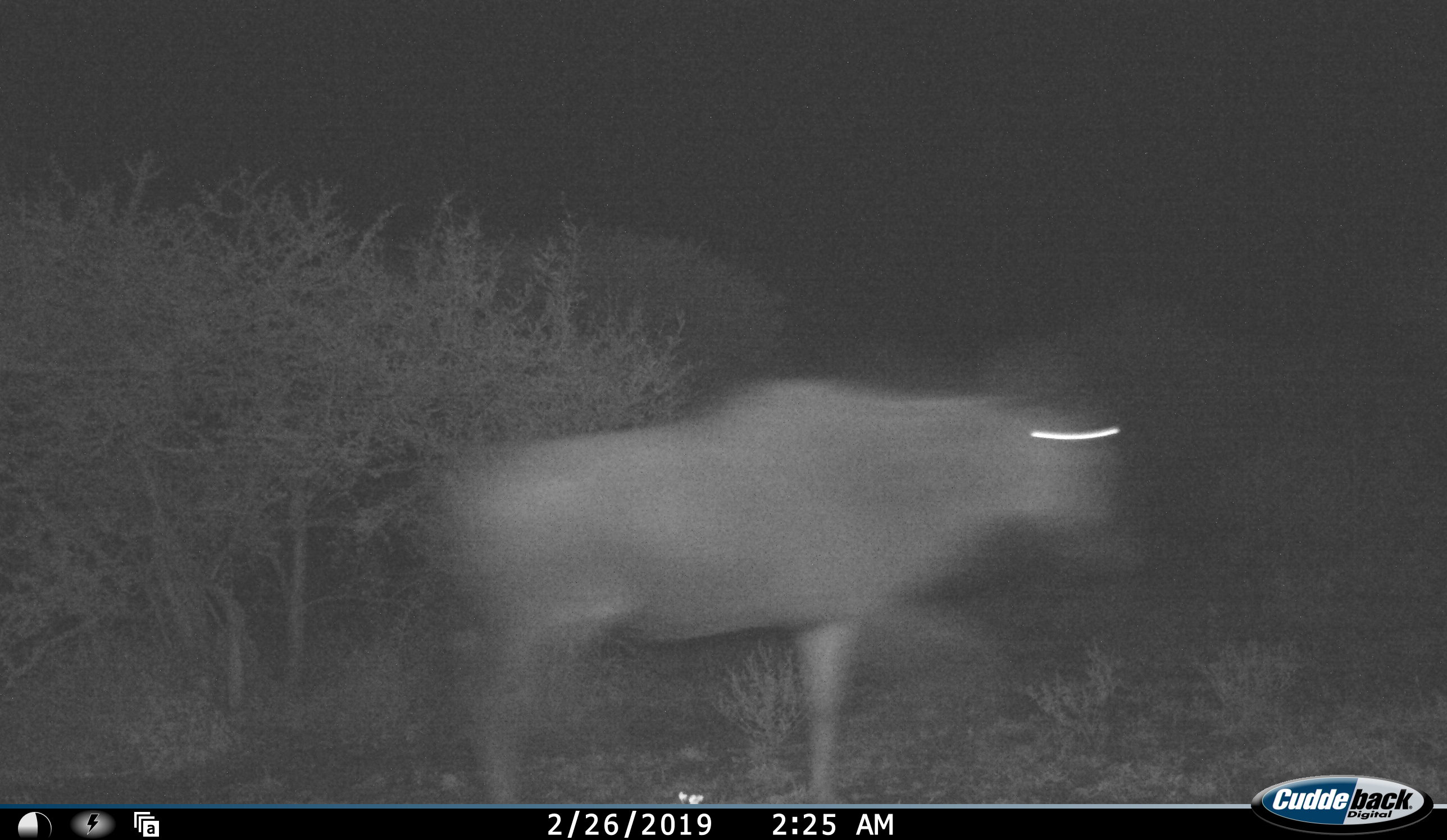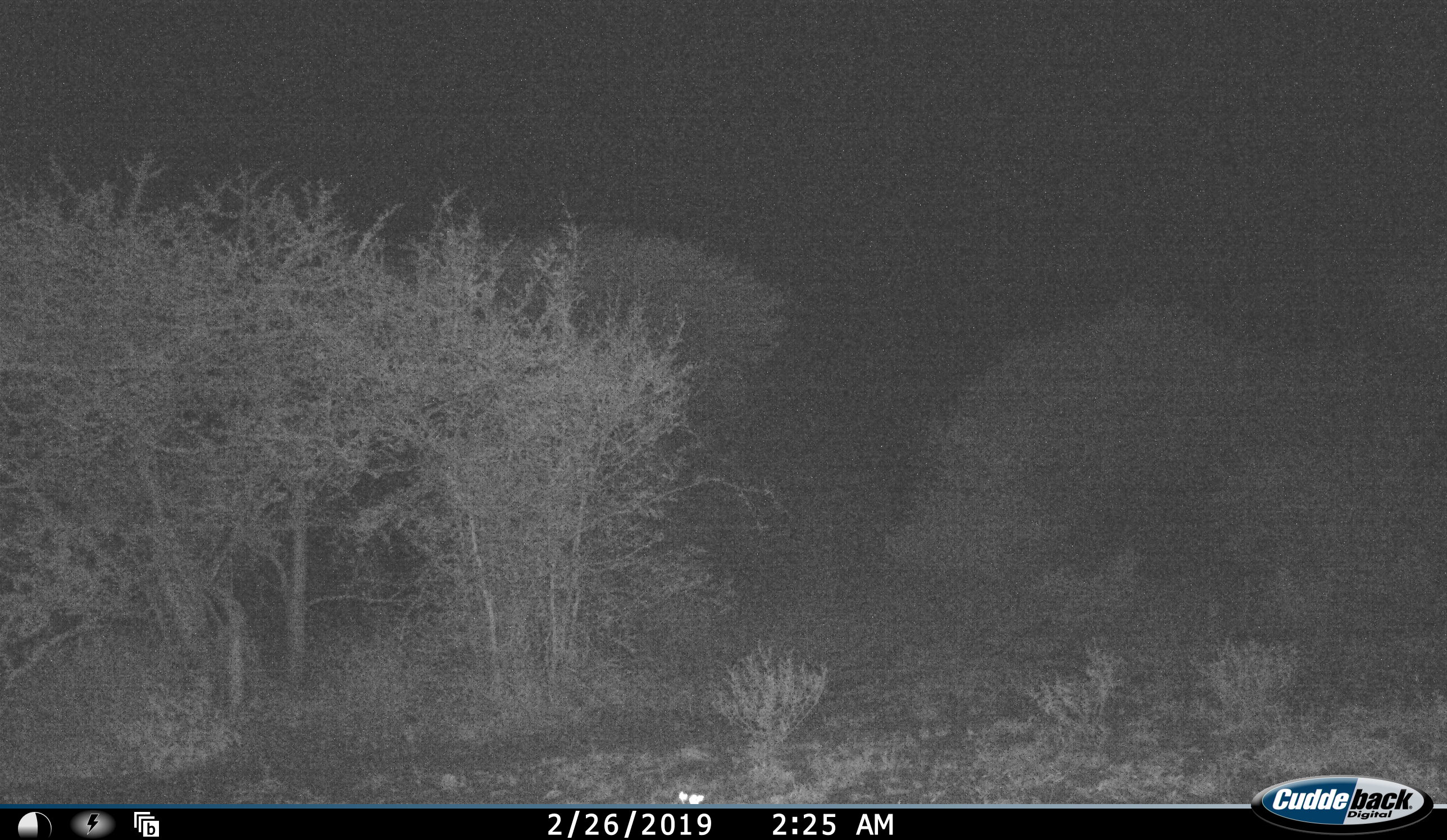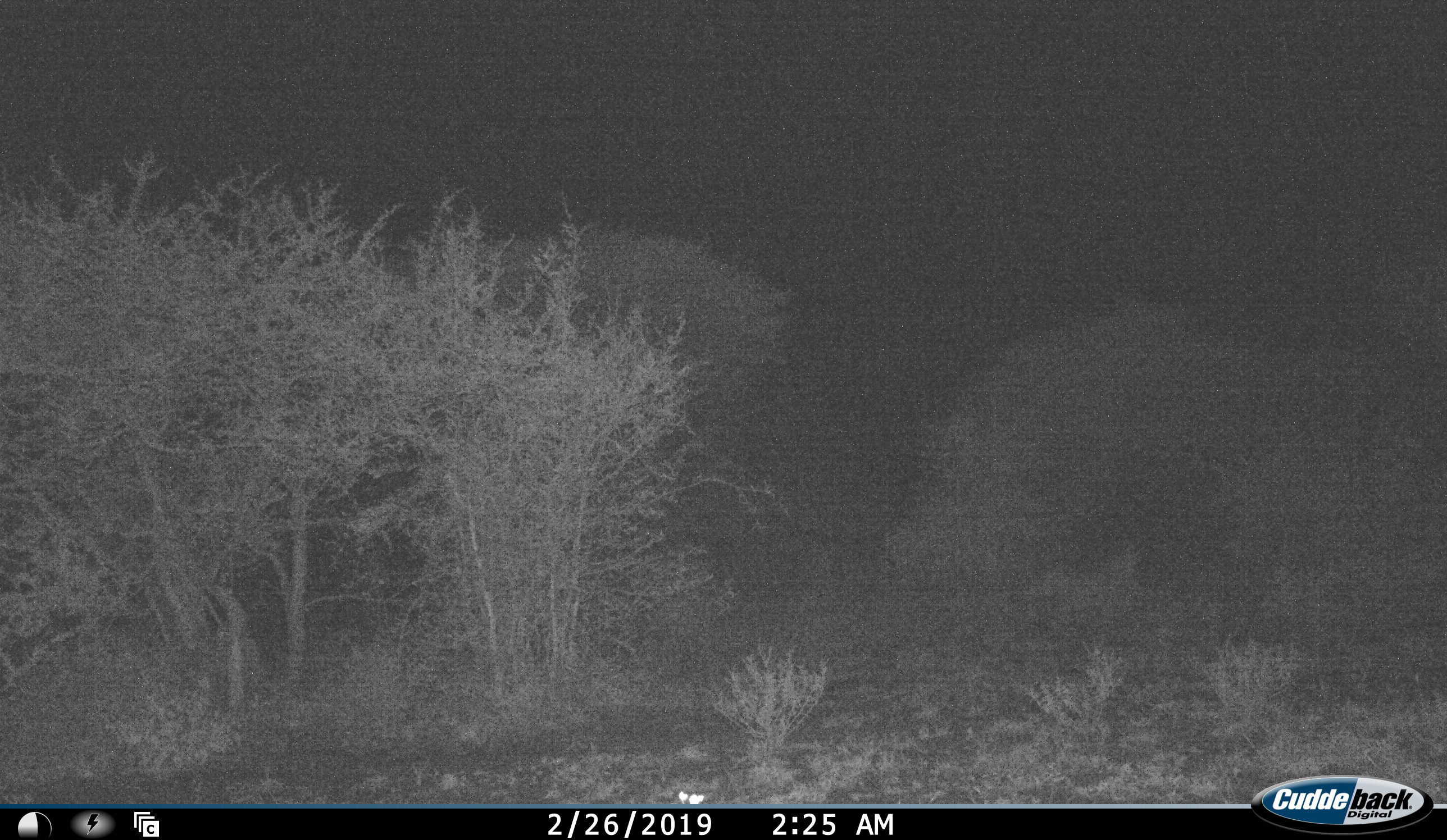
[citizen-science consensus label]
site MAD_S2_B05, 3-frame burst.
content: unidentified animal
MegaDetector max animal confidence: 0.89